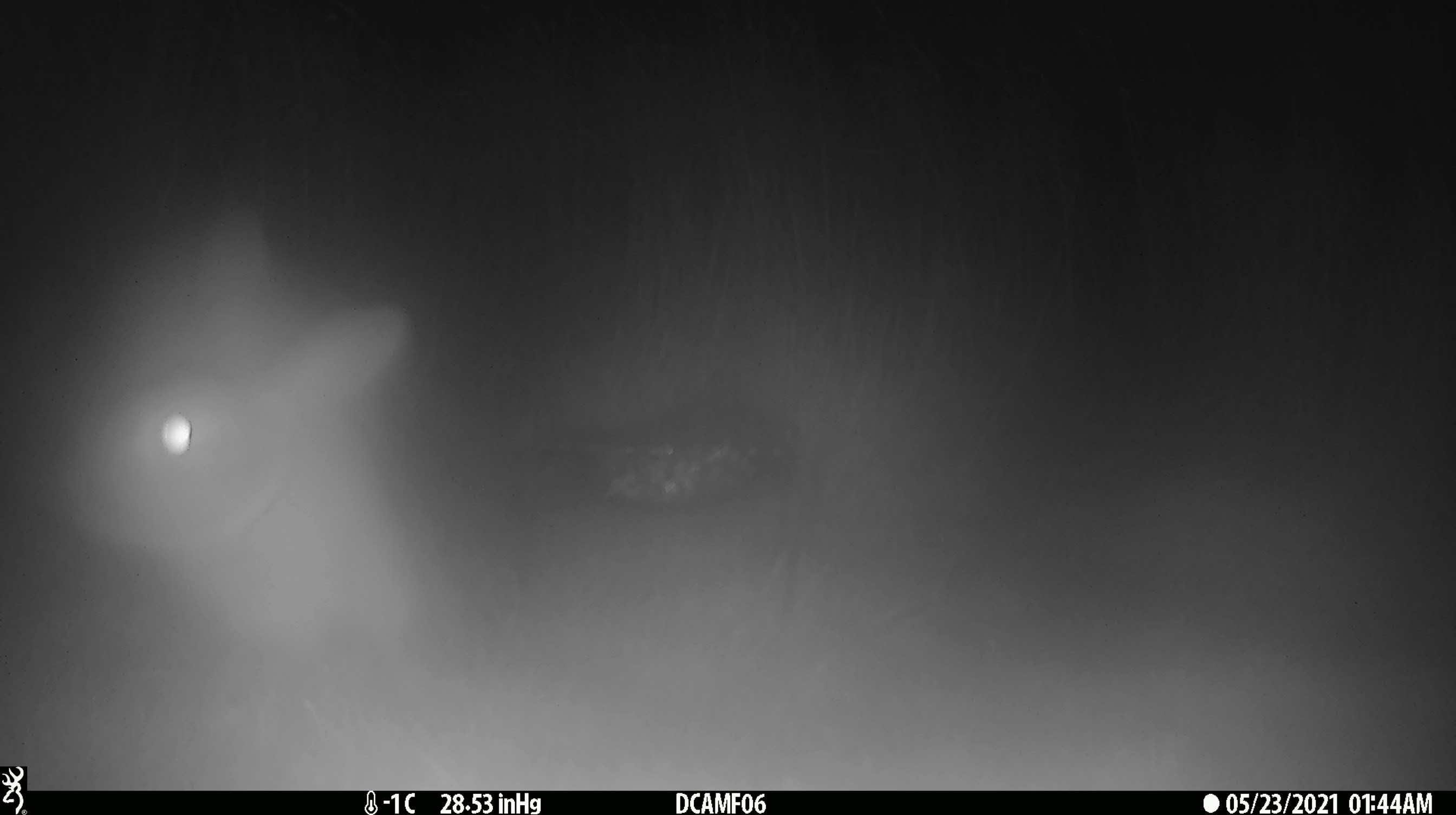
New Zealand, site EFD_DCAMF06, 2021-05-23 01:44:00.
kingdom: Animalia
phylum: Chordata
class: Mammalia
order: Lagomorpha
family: Leporidae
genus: Oryctolagus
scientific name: Oryctolagus cuniculus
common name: european rabbit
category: rabbit